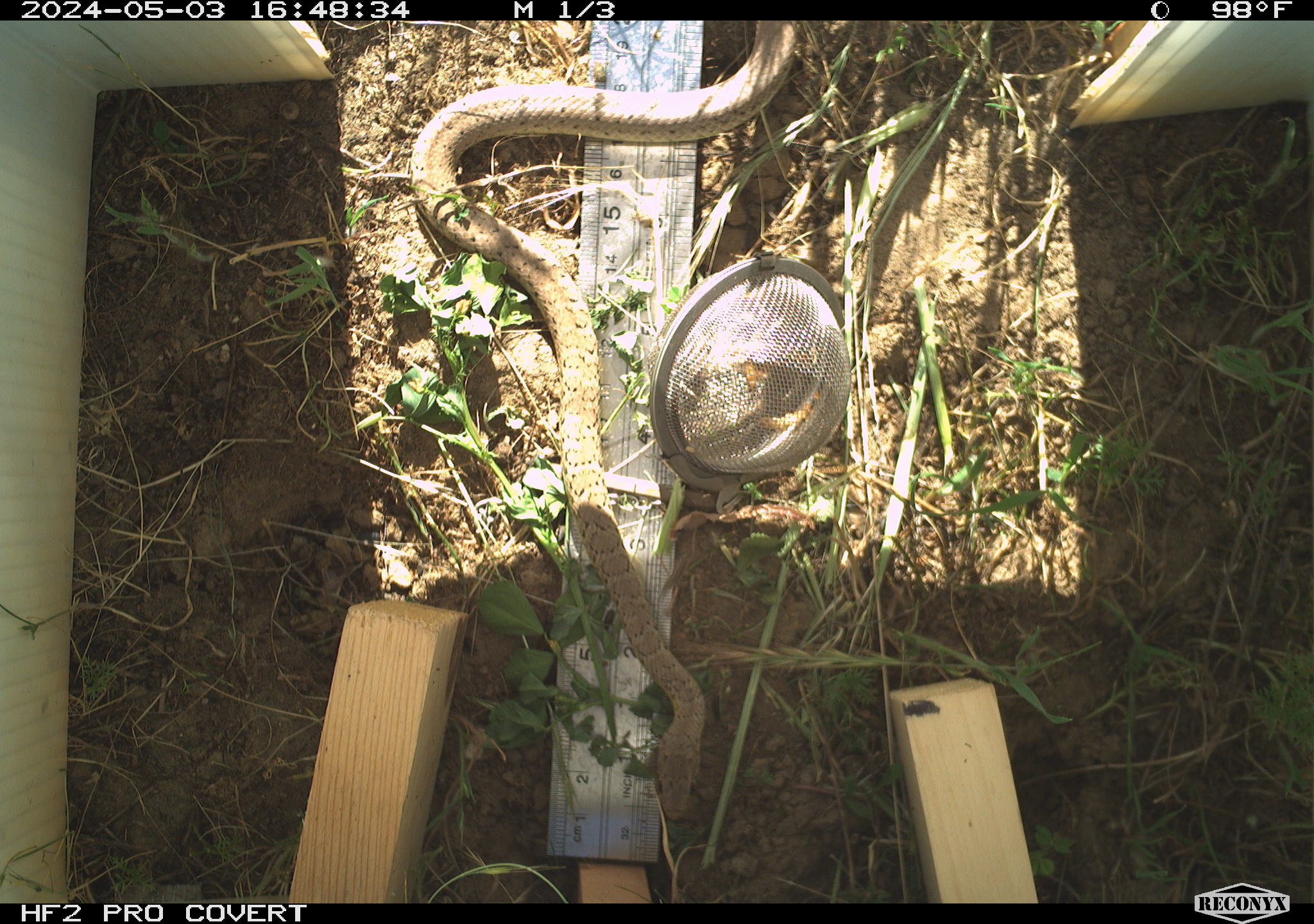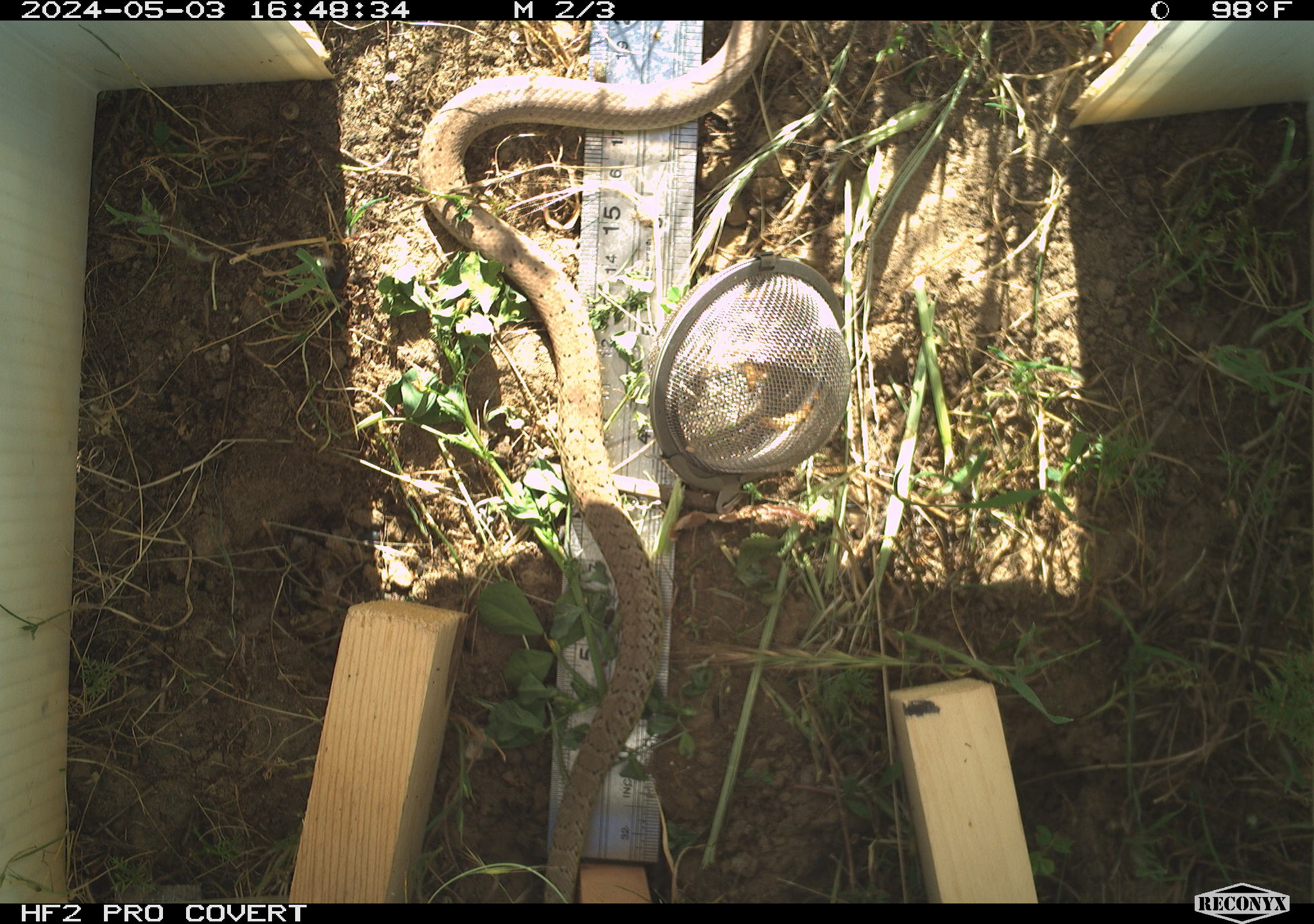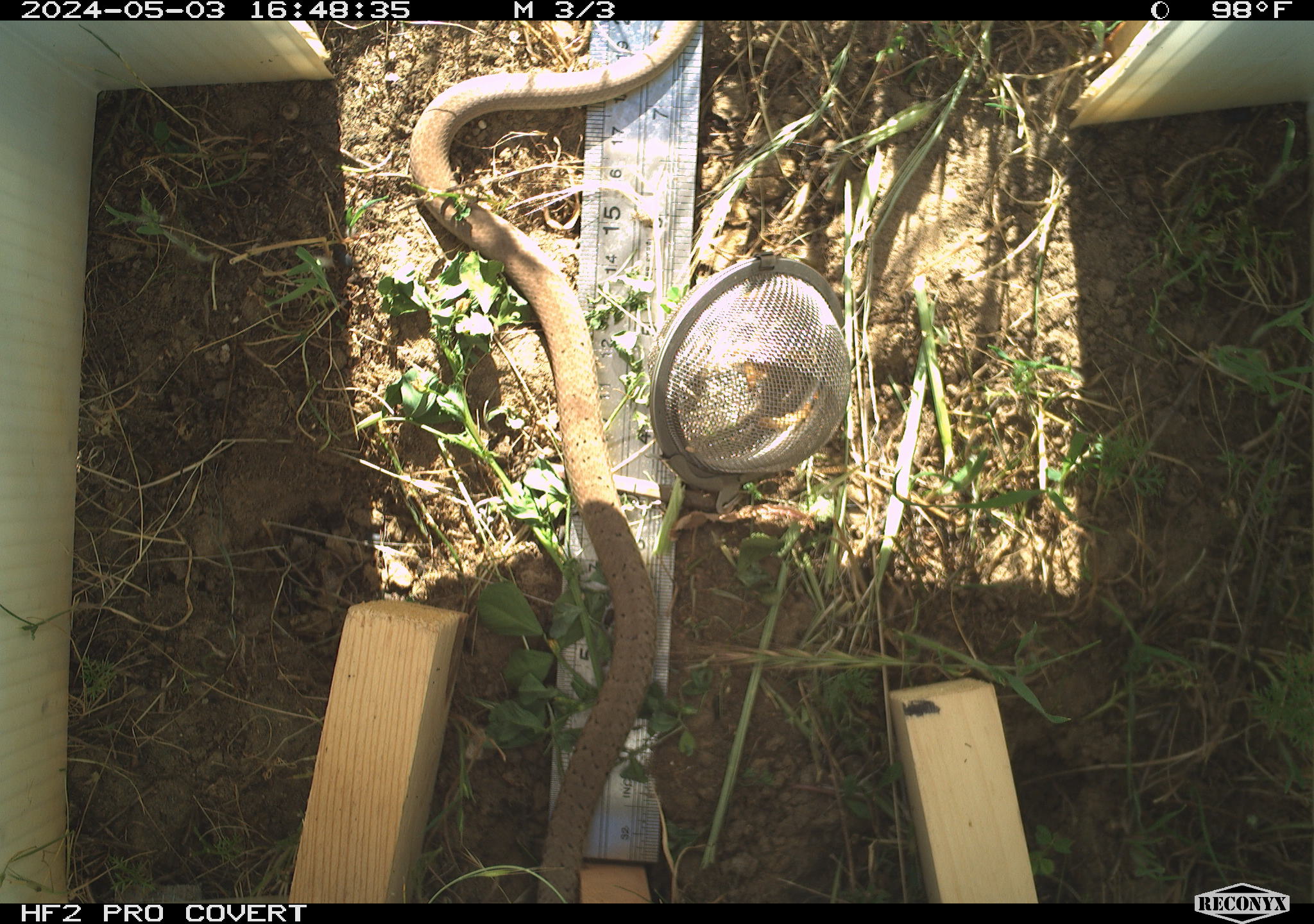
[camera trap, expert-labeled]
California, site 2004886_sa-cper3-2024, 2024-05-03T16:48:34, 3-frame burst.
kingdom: Animalia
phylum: Chordata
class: Reptilia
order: Squamata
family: Colubridae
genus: Pituophis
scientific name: Pituophis catenifer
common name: gophersnake